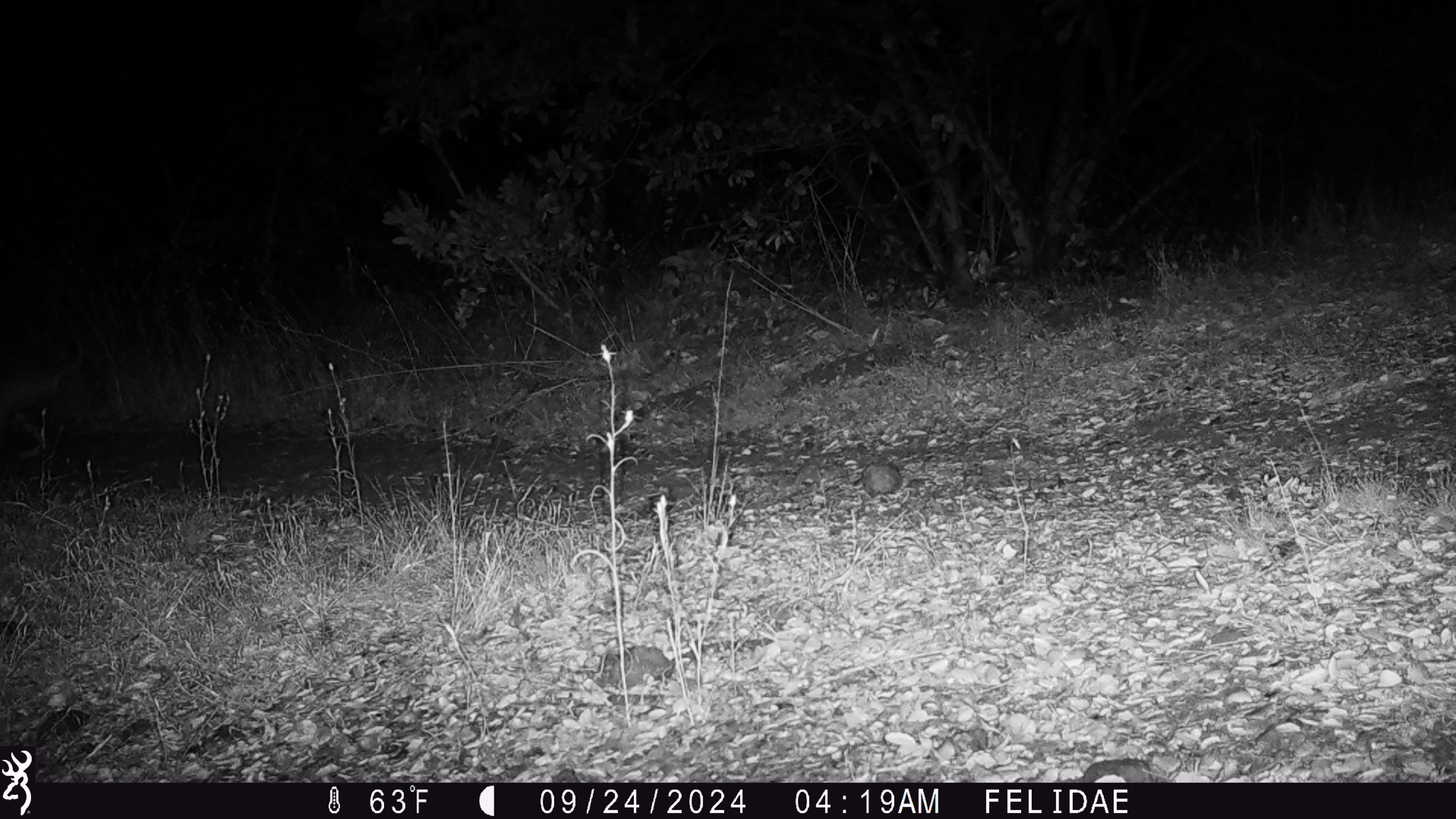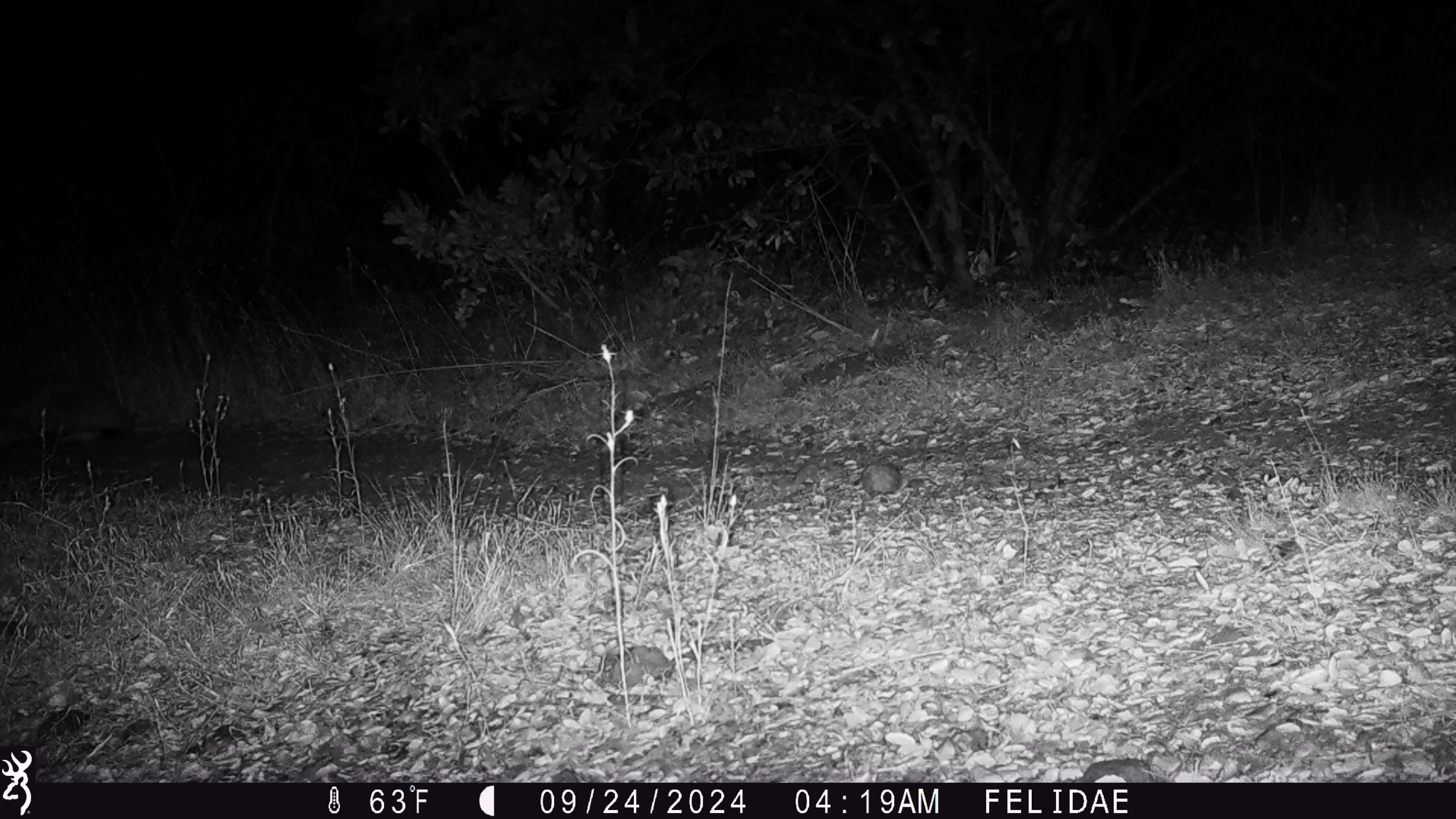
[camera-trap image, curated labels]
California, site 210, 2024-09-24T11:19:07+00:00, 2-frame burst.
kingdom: Animalia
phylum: Chordata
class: Mammalia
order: Carnivora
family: Felidae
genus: Lynx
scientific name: Lynx rufus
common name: bobcat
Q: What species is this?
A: Bobcat (Lynx rufus).